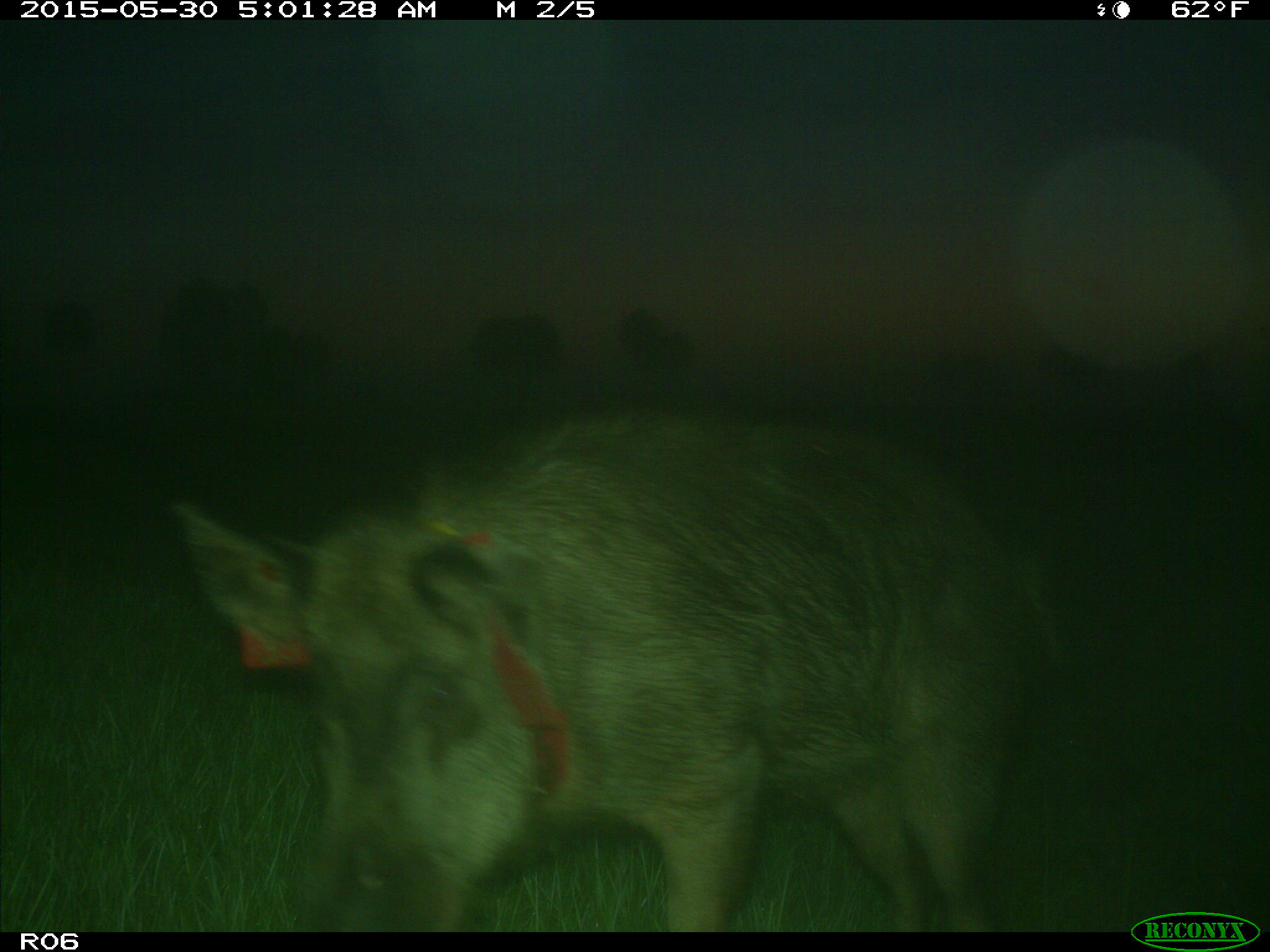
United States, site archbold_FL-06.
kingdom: Animalia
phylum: Chordata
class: Mammalia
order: Artiodactyla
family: Suidae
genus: Sus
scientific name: Sus scrofa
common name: wild boar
Sus scrofa (wild boar).